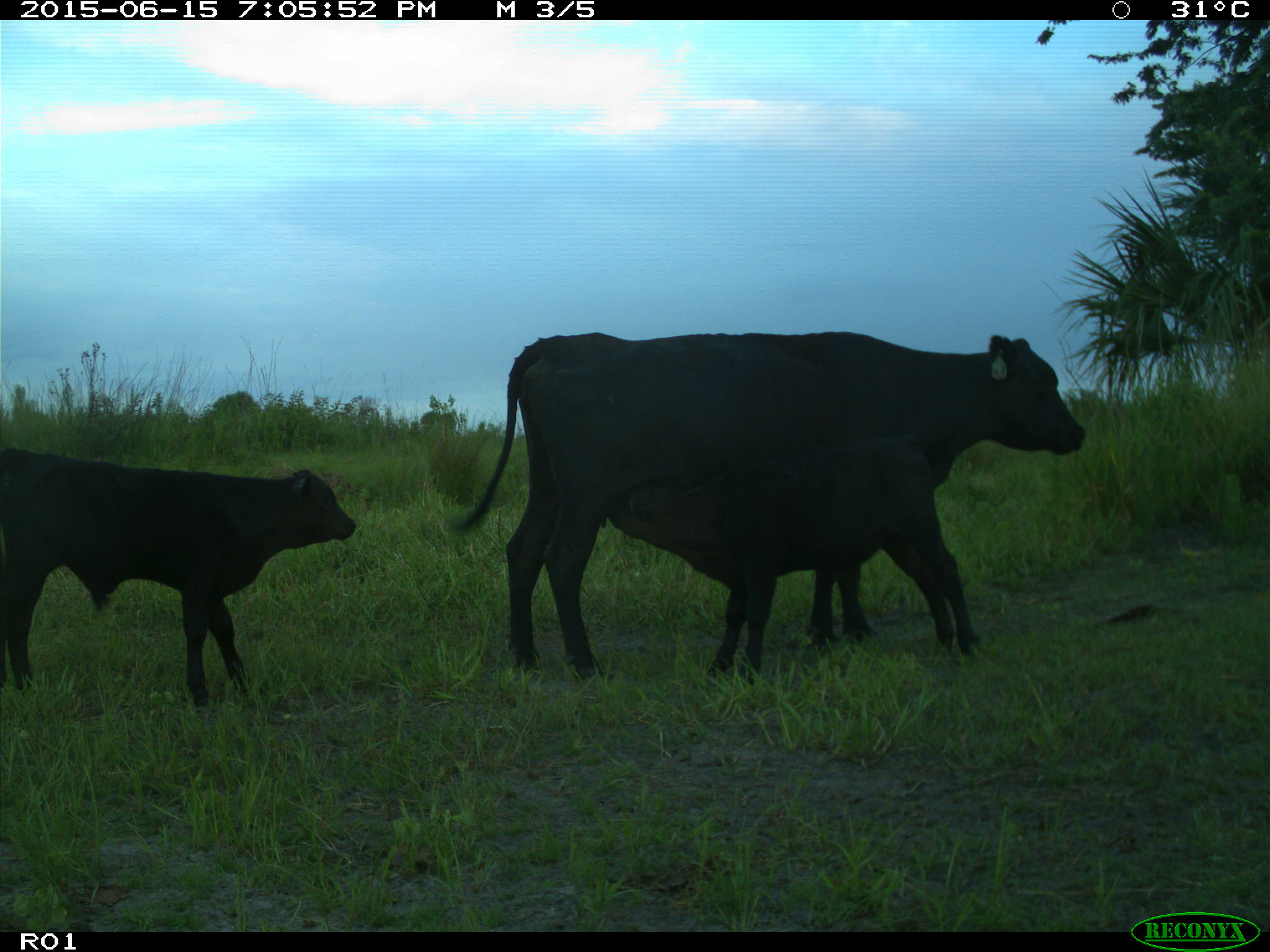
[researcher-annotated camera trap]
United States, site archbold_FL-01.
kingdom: Animalia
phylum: Chordata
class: Mammalia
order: Artiodactyla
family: Bovidae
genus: Bos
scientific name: Bos taurus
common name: domestic cow